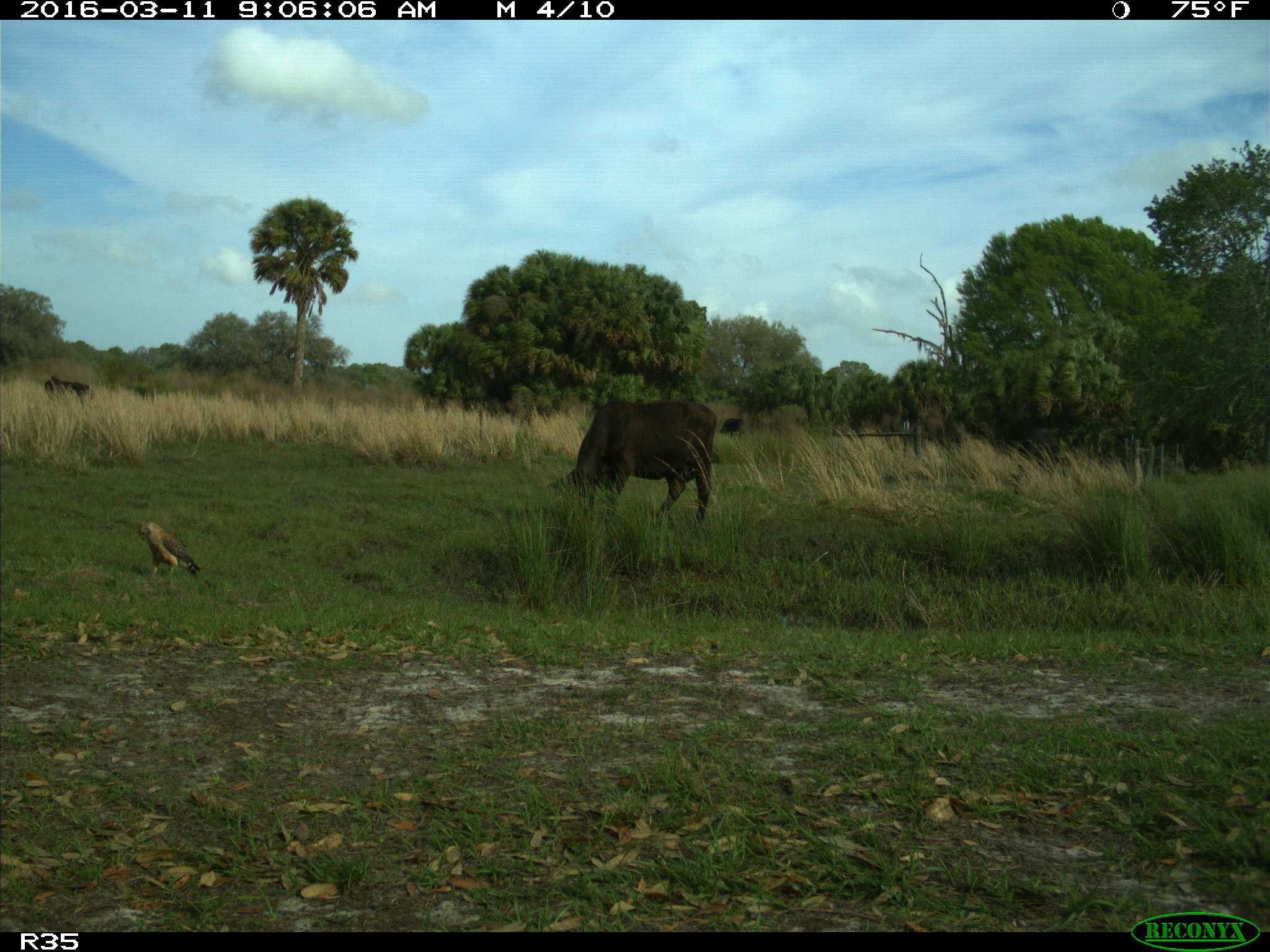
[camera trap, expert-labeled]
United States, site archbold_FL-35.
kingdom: Animalia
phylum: Chordata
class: Mammalia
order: Artiodactyla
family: Bovidae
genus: Bos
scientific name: Bos taurus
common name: domestic cow